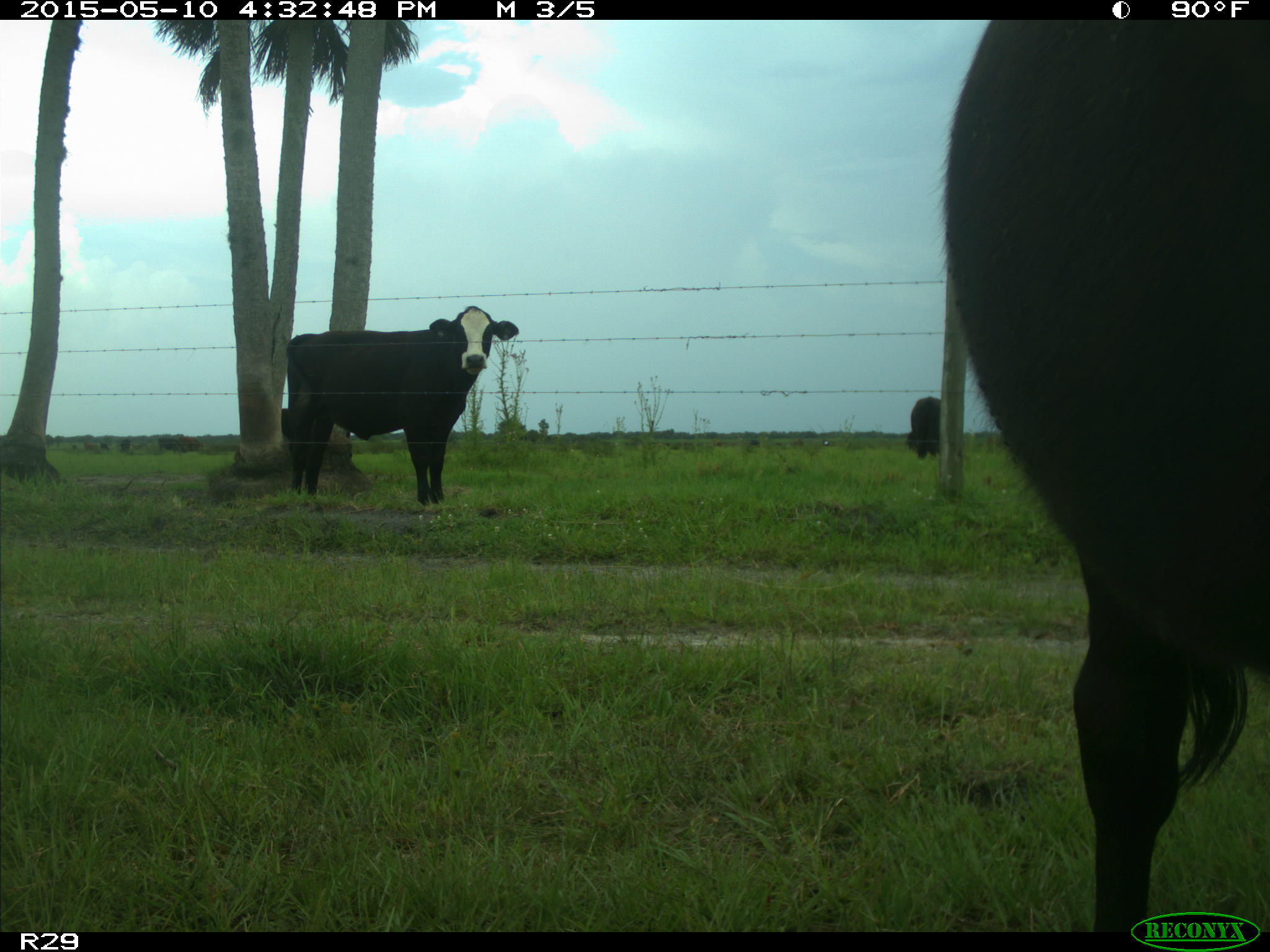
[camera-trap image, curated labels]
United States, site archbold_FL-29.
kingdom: Animalia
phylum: Chordata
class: Mammalia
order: Artiodactyla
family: Bovidae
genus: Bos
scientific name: Bos taurus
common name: domestic cow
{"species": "Bos taurus (domestic cow)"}